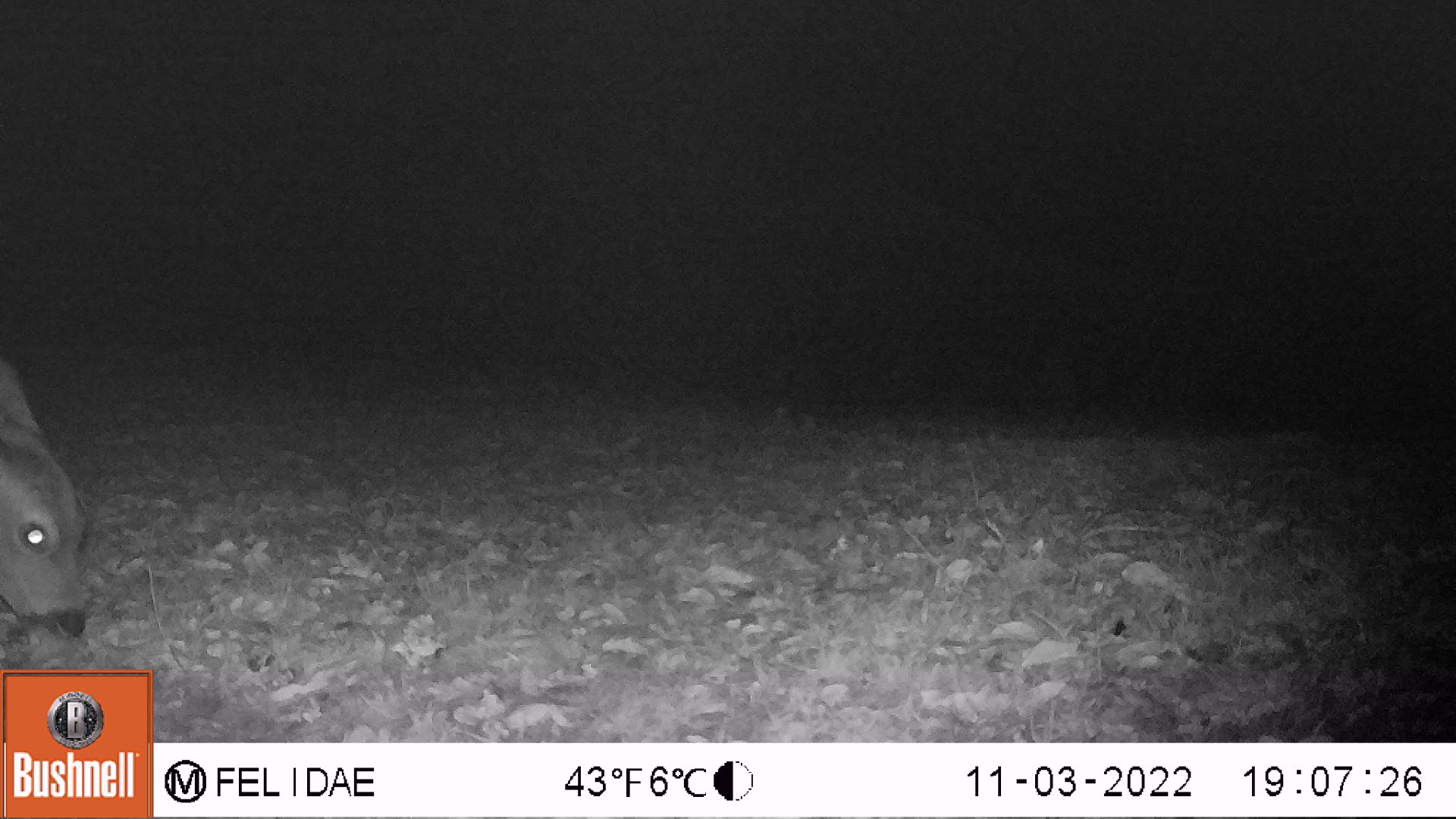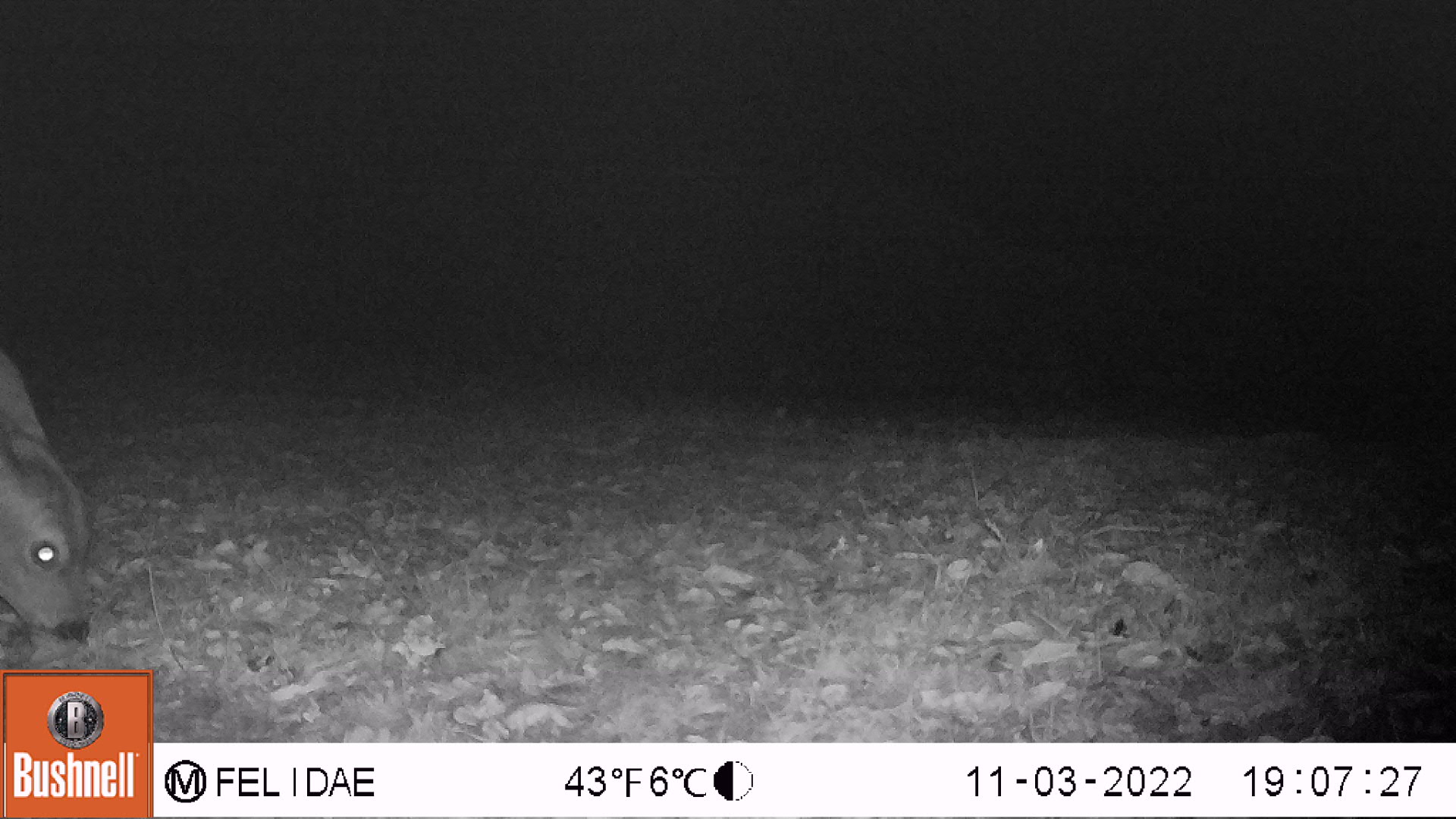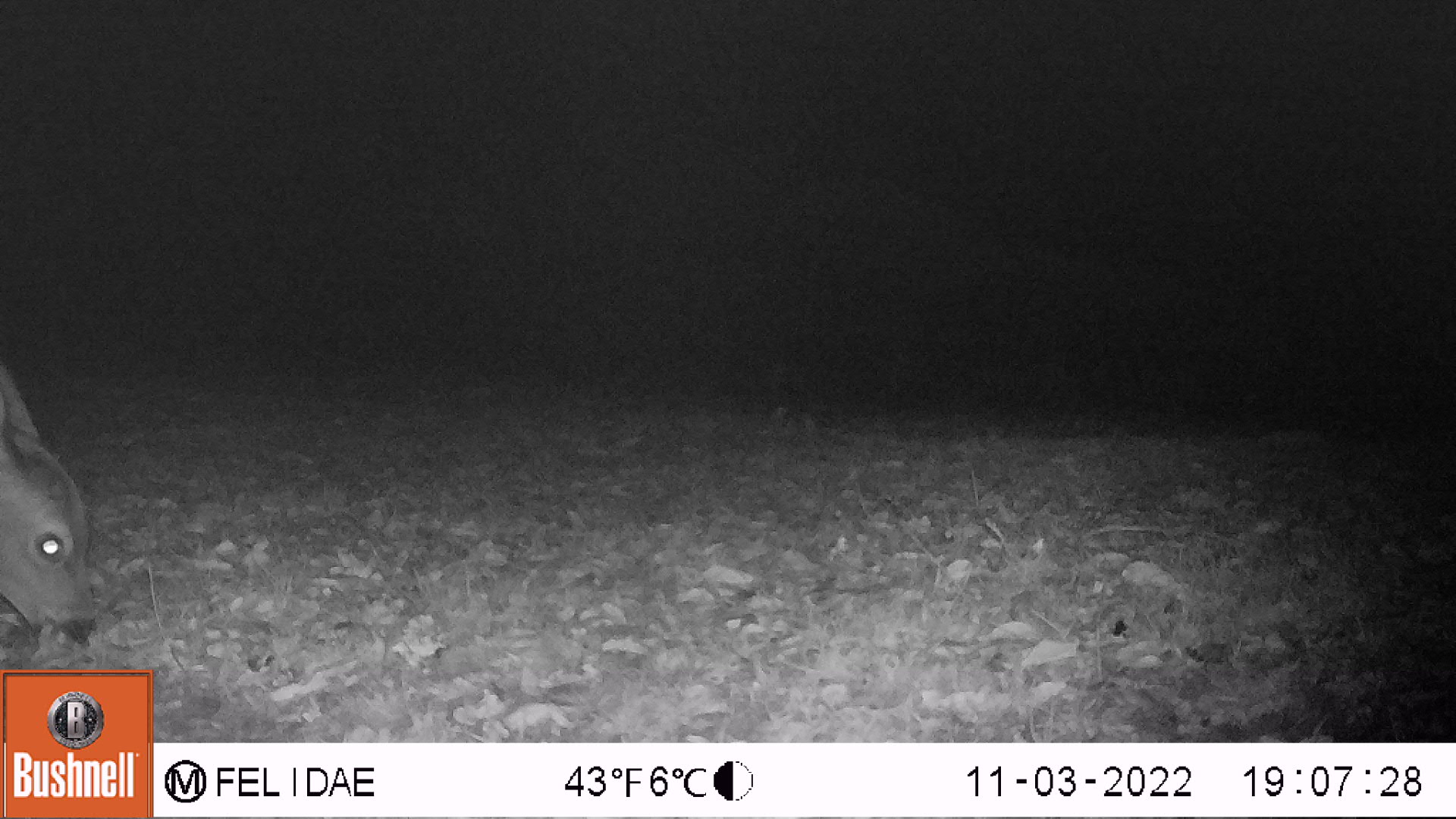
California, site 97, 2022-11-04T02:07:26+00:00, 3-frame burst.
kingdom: Animalia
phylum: Chordata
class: Mammalia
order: Artiodactyla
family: Cervidae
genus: Odocoileus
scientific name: Odocoileus hemionus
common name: mule deer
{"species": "mule deer (Odocoileus hemionus)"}